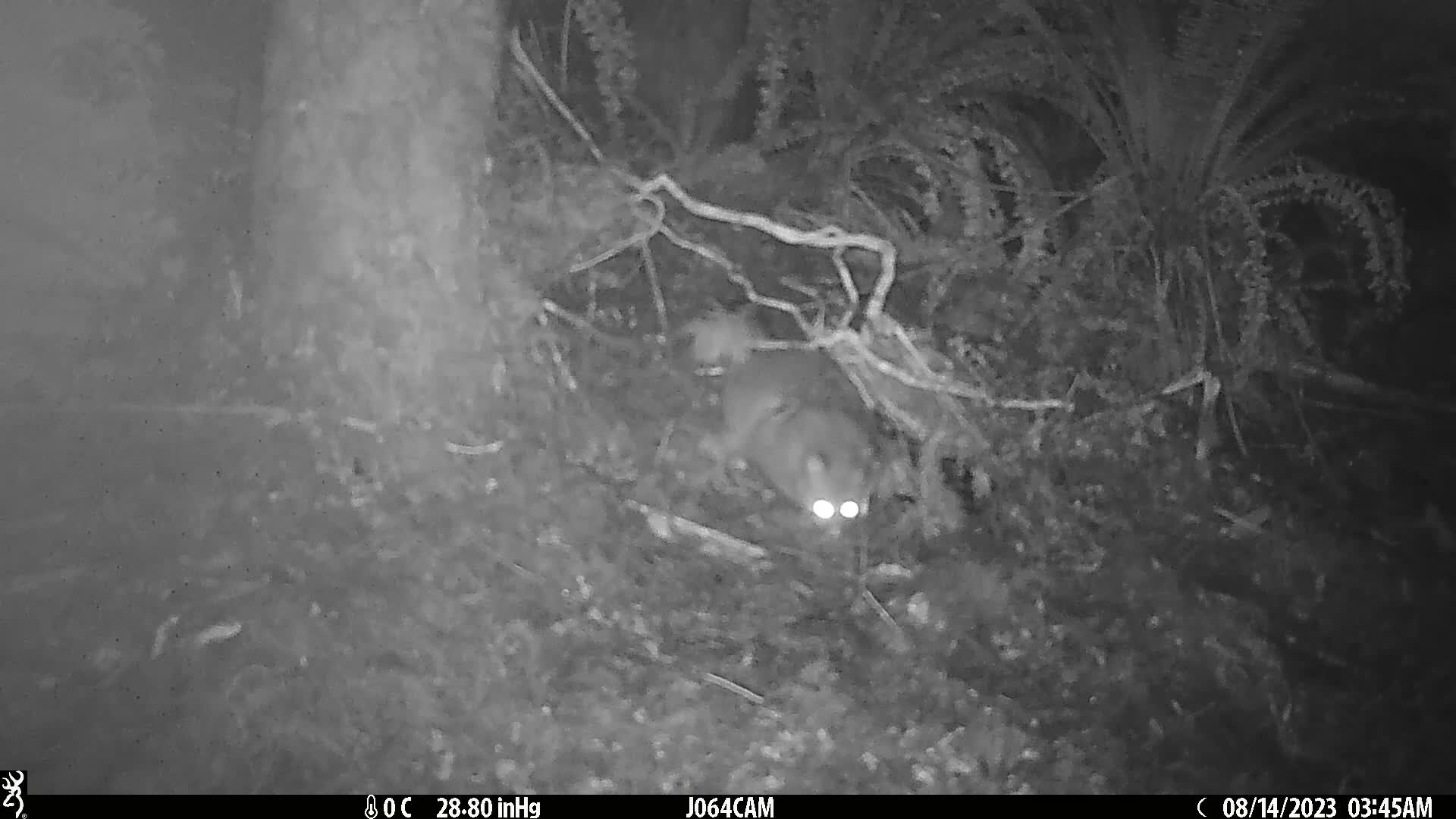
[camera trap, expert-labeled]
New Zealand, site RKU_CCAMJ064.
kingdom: Animalia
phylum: Chordata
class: Mammalia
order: Diprotodontia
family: Phalangeridae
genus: Trichosurus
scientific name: Trichosurus vulpecula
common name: common brushtail possum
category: possum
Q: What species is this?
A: Possum (common brushtail possum) (Trichosurus vulpecula).